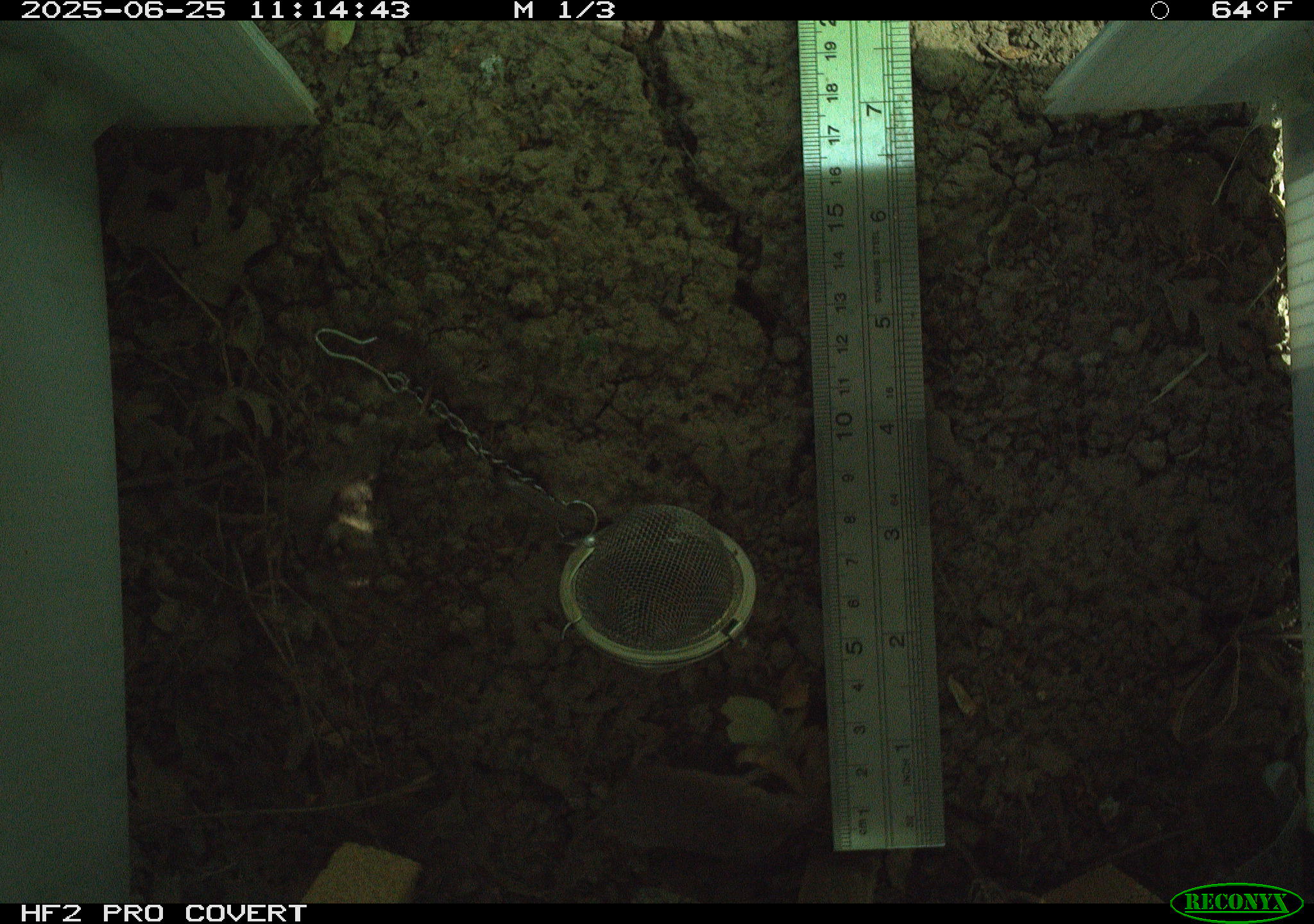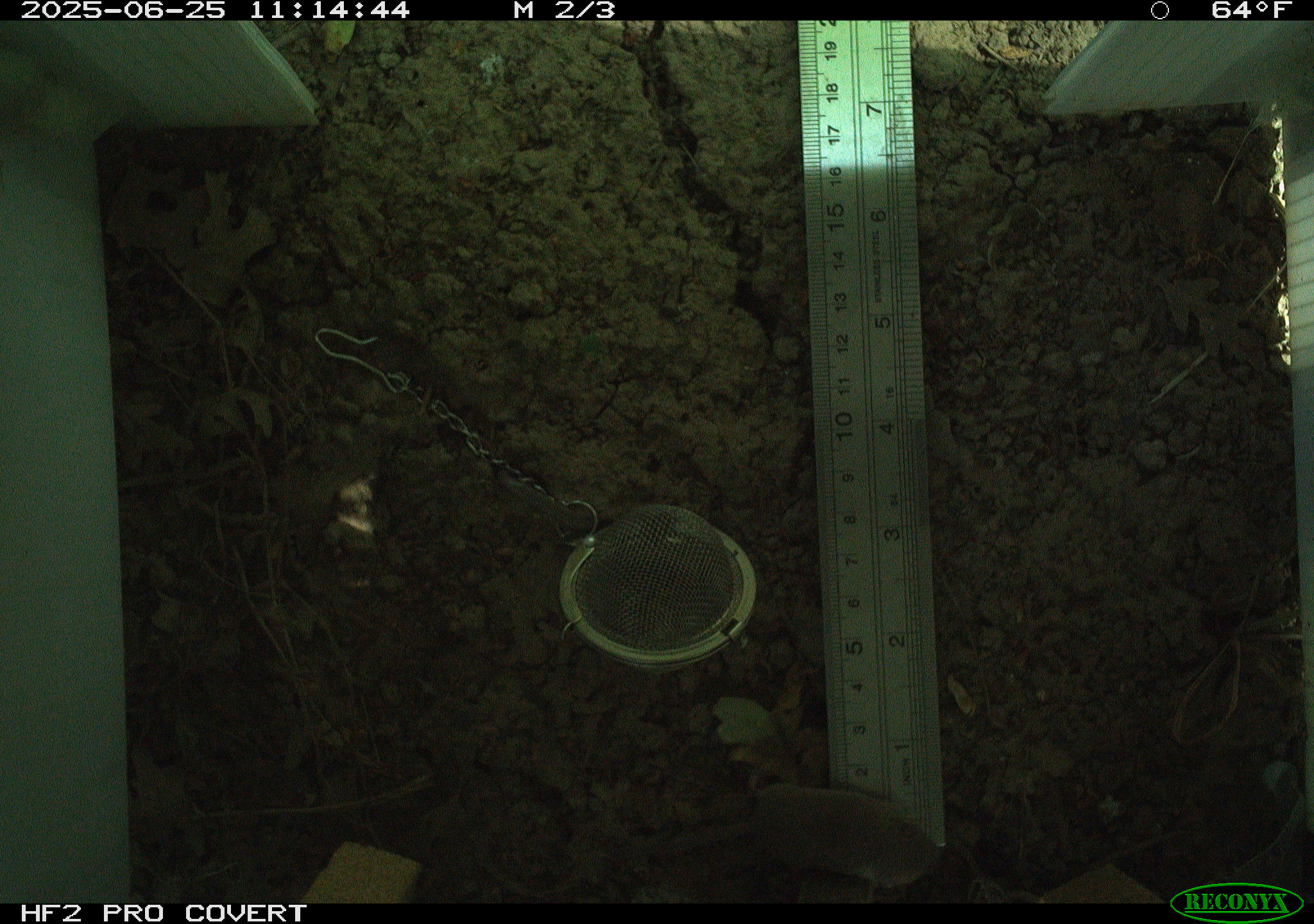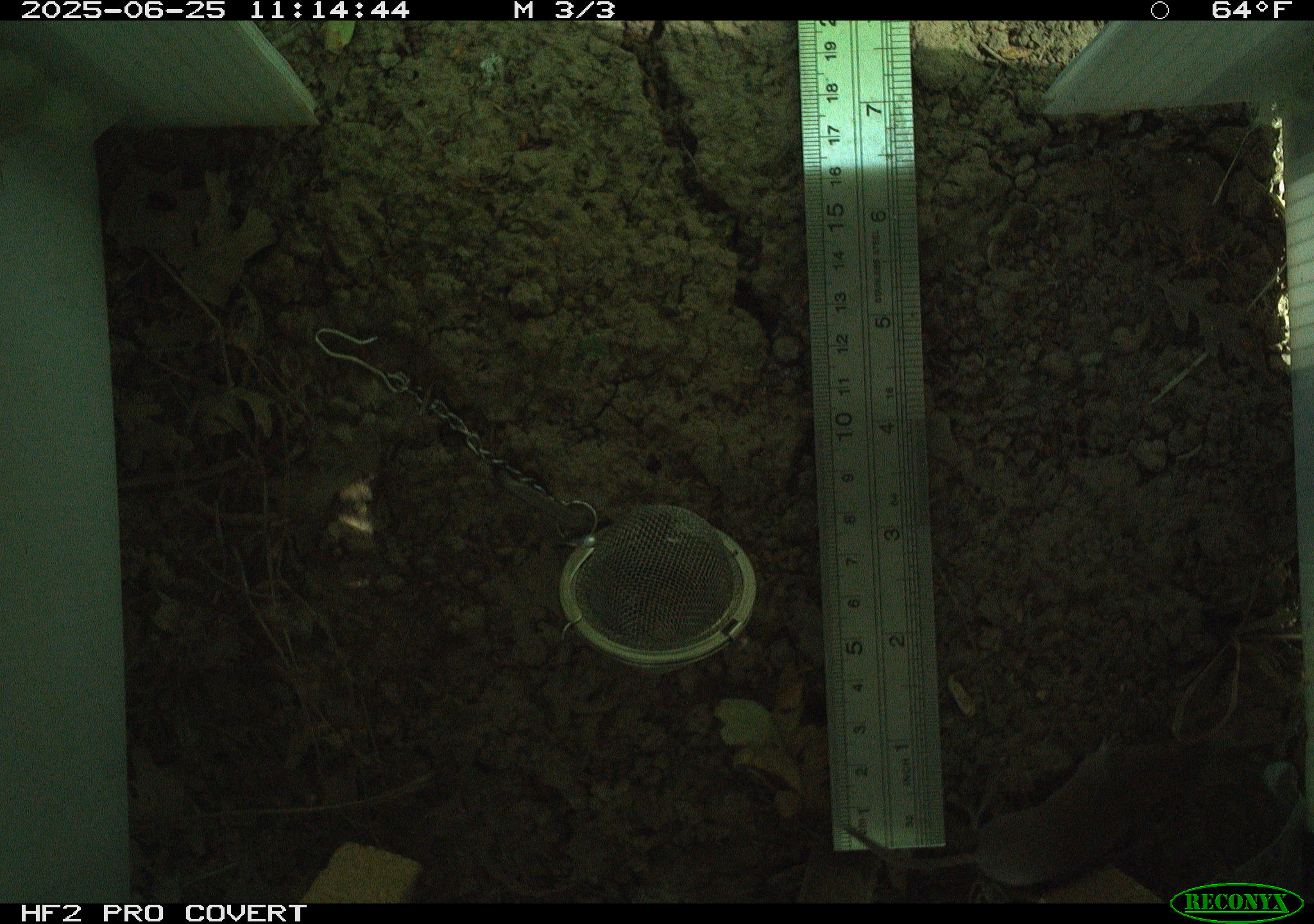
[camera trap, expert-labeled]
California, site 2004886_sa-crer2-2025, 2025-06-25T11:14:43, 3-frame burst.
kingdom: Animalia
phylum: Chordata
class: Mammalia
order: Rodentia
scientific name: Rodentia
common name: rodent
Rodent (Rodentia).